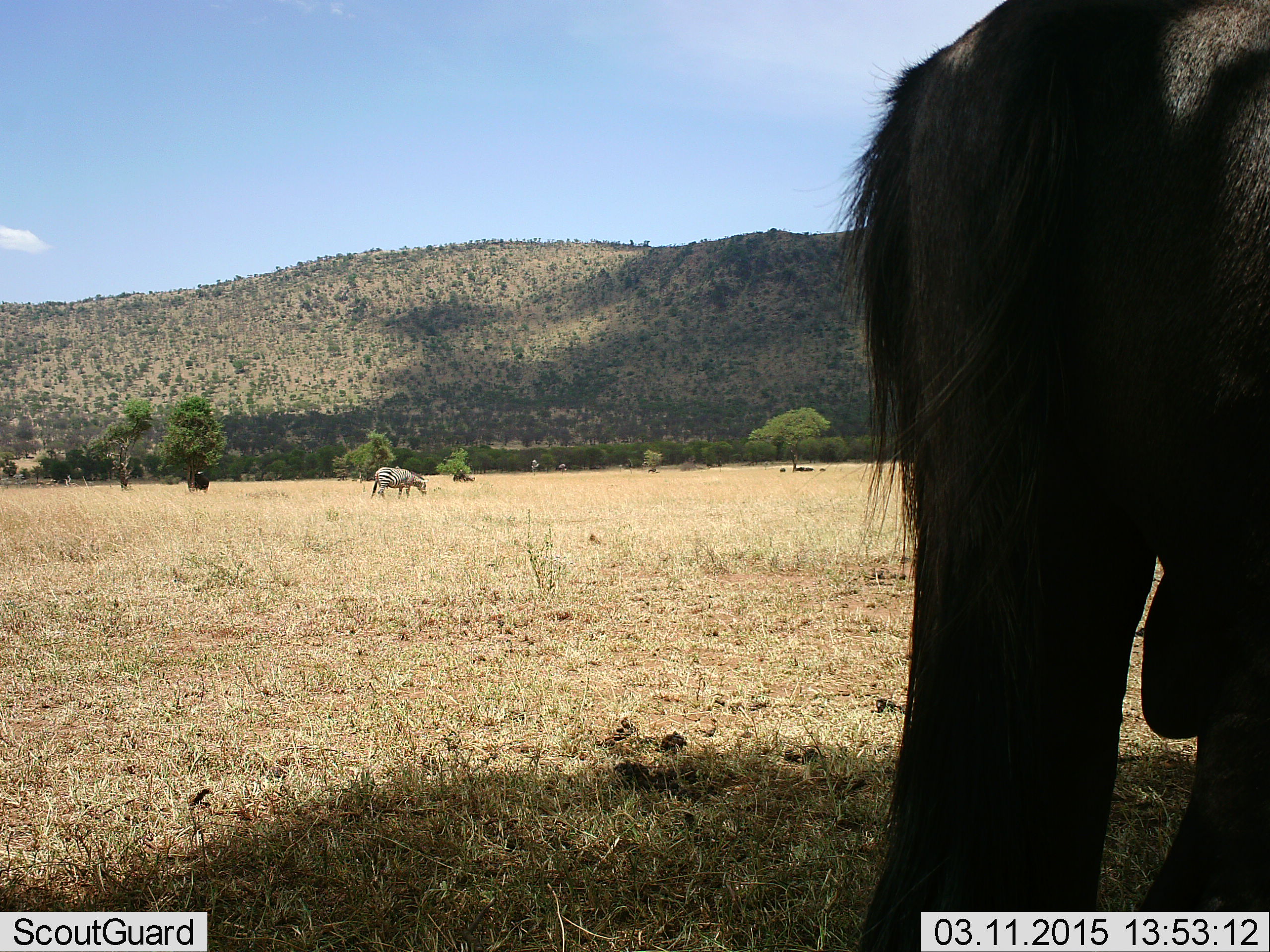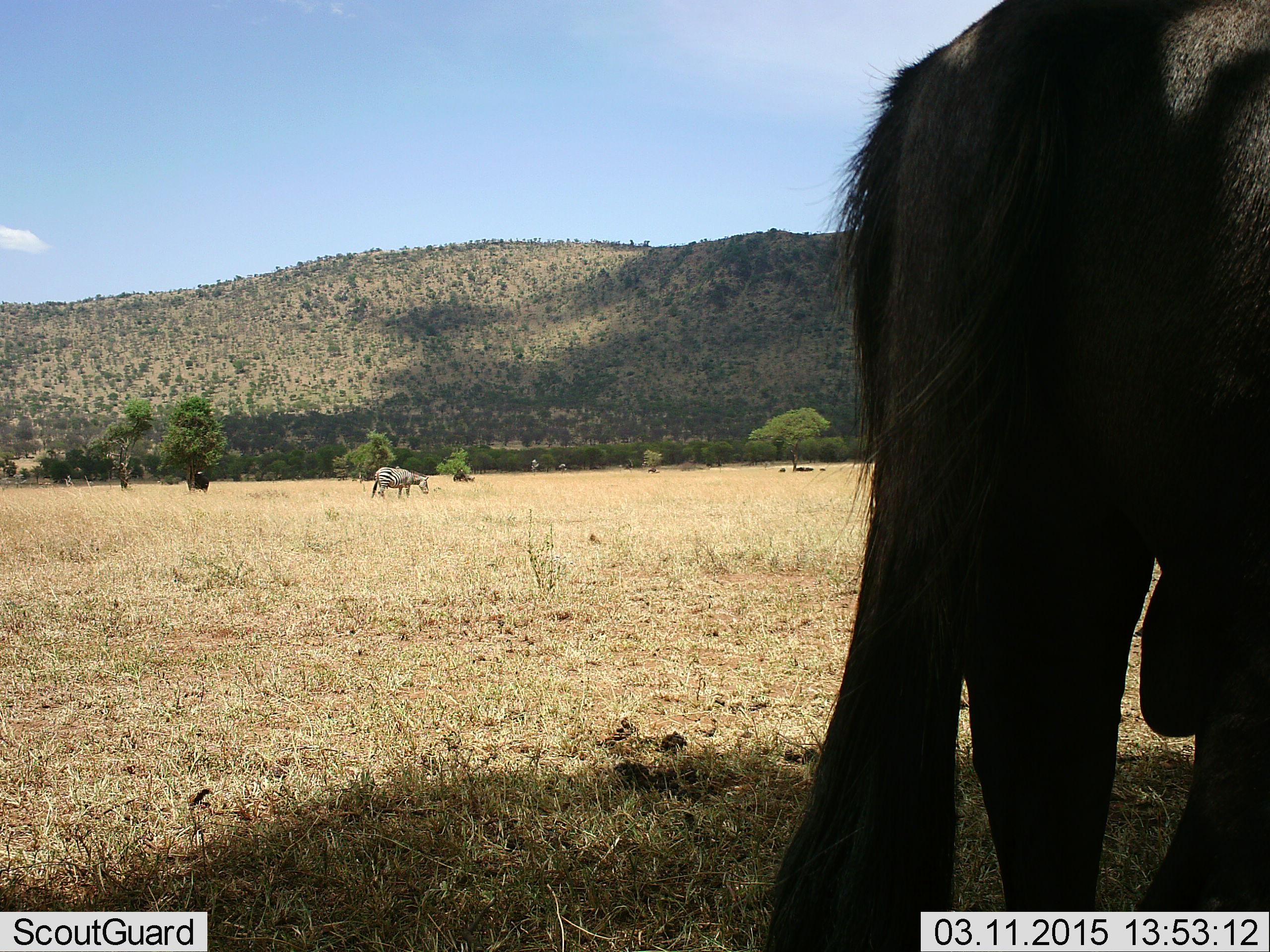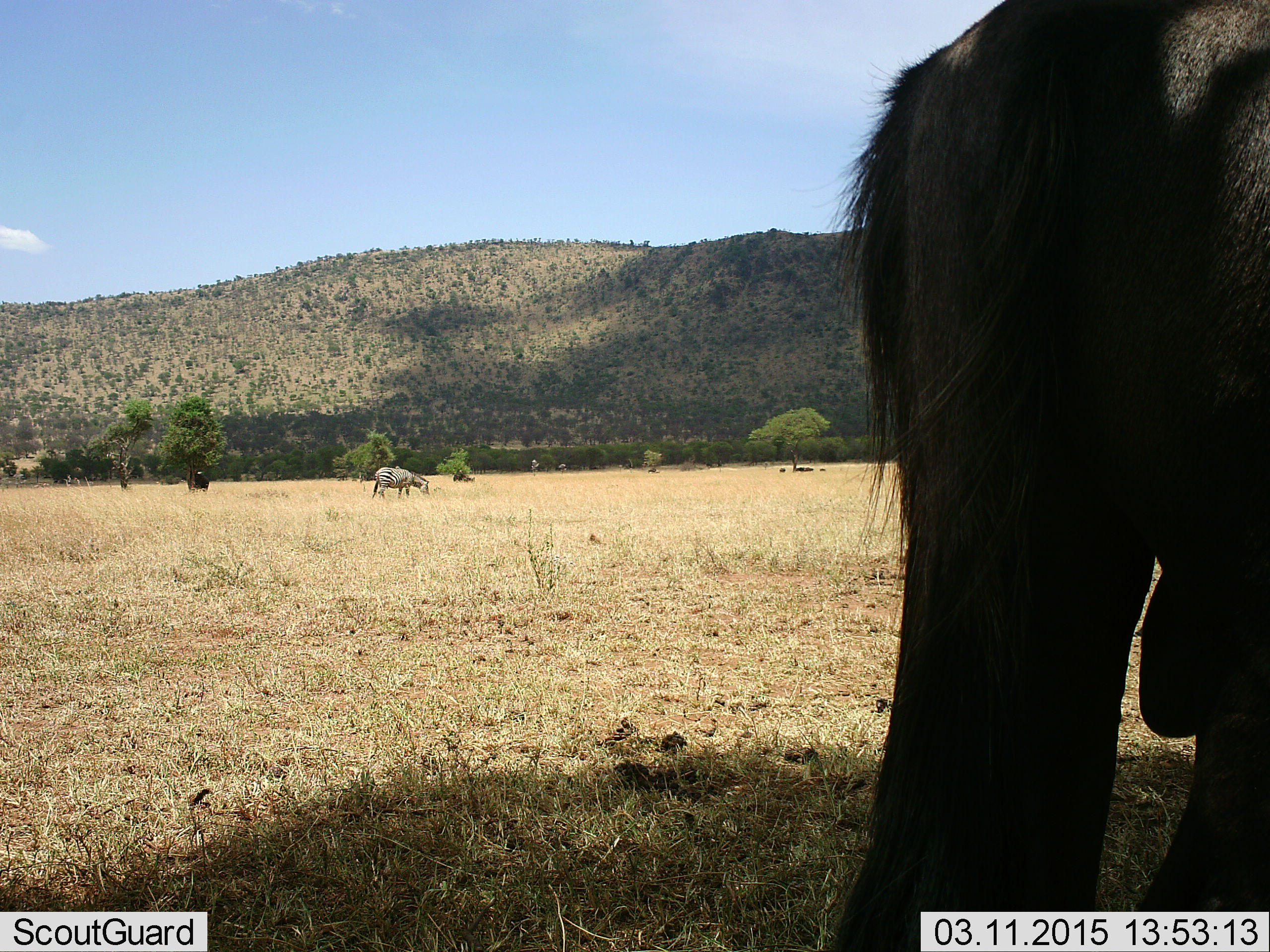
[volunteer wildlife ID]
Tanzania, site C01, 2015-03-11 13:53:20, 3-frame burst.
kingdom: Animalia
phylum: Chordata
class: Mammalia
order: Artiodactyla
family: Bovidae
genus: Connochaetes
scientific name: Connochaetes taurinus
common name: blue wildebeest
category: wildebeest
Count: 1.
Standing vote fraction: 91%.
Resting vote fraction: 9%.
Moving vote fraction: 9%.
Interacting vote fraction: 0%.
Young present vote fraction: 0%.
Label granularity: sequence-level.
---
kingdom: Animalia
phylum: Chordata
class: Mammalia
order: Perissodactyla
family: Equidae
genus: Equus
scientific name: Equus quagga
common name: plains zebra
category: zebra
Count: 1.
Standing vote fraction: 38%.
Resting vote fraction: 0%.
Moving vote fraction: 8%.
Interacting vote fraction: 0%.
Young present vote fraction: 0%.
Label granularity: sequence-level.